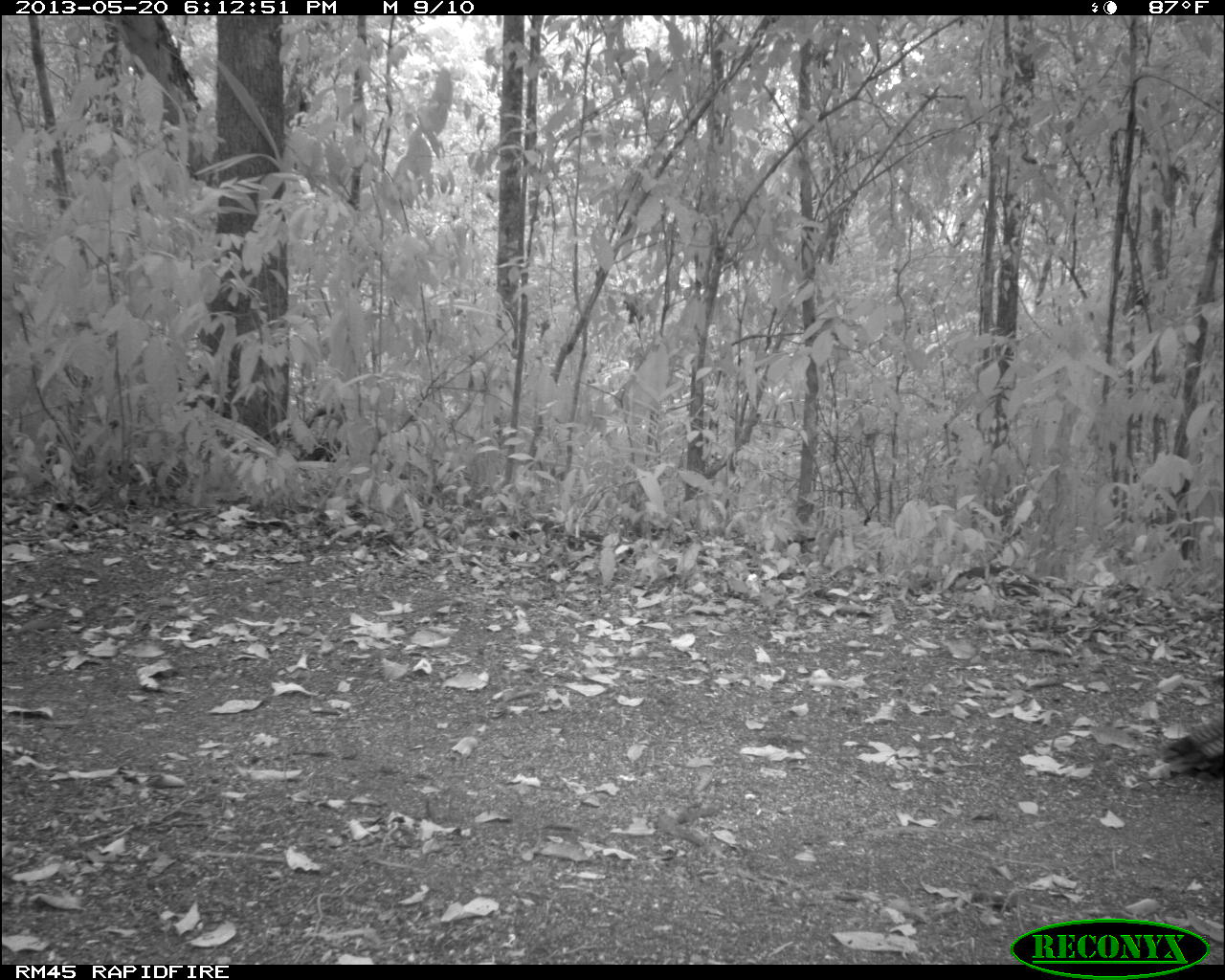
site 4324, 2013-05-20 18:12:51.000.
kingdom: Animalia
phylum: Chordata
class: Aves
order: Galliformes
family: Phasianidae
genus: Meleagris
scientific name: Meleagris ocellata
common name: ocellated turkey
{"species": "Meleagris ocellata (ocellated turkey)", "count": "1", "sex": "female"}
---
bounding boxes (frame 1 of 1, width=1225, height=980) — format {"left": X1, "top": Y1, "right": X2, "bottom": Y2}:
meleagris ocellata: {"left": 1161, "top": 717, "right": 1225, "bottom": 779}